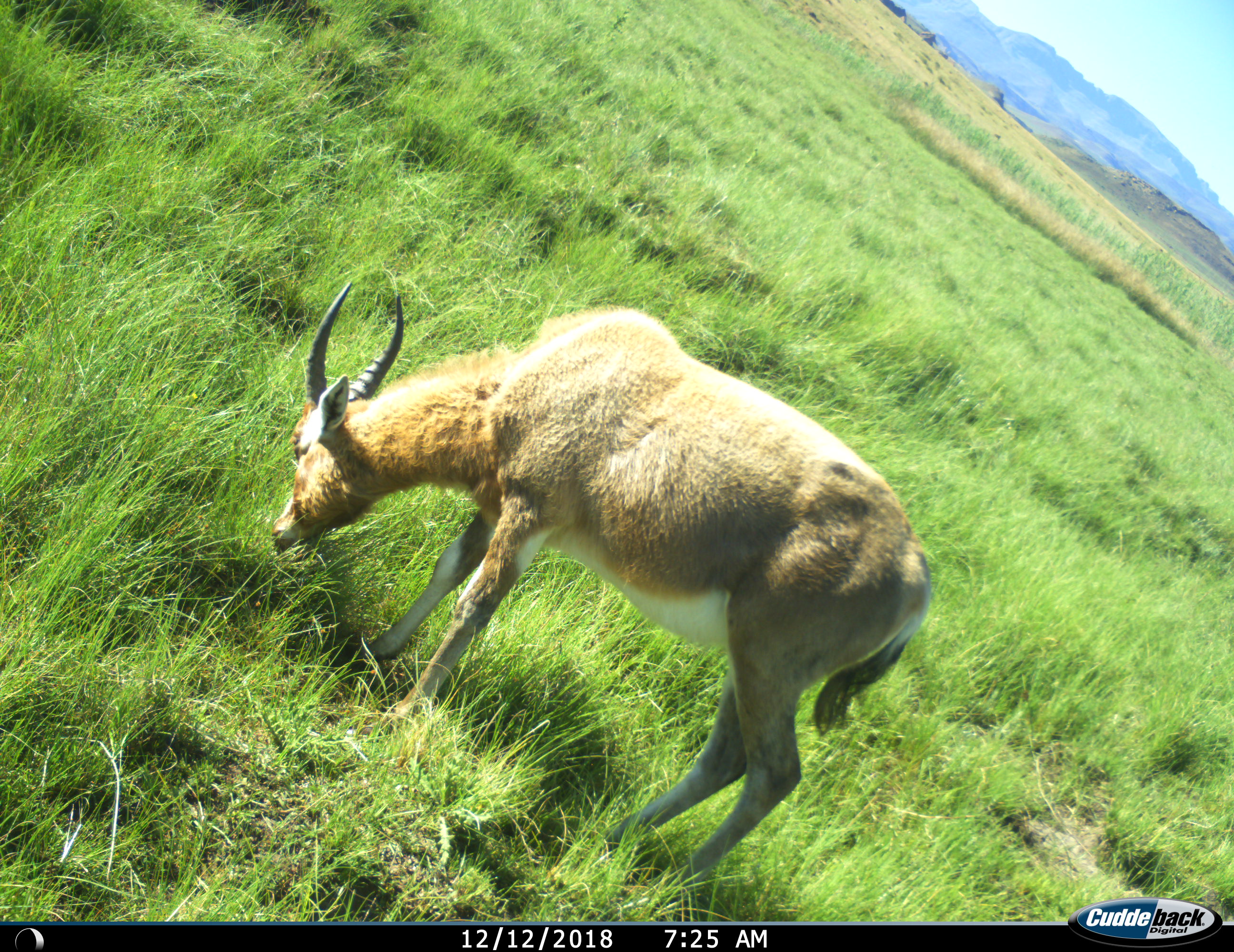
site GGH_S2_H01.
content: unidentified animal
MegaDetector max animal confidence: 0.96